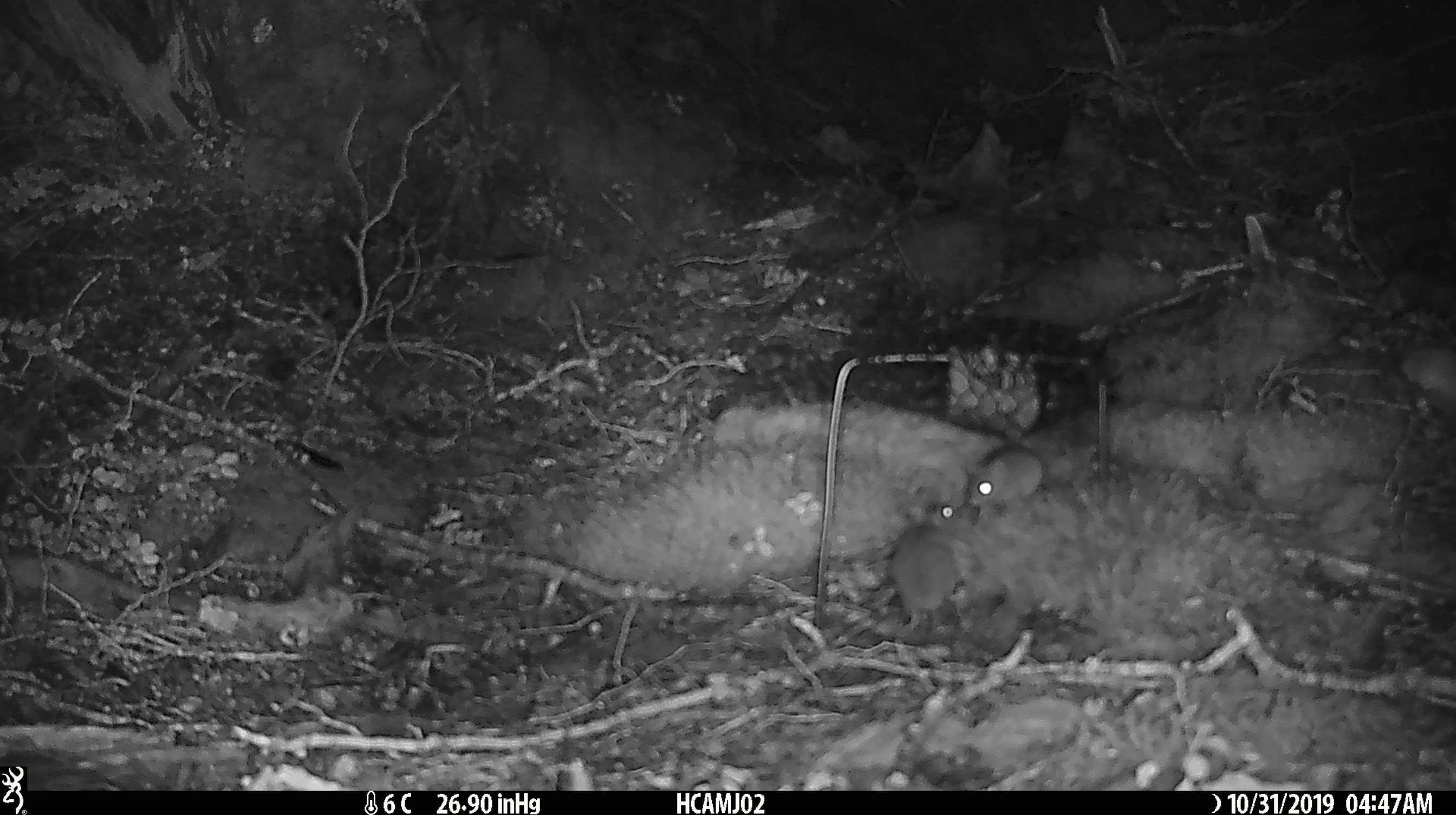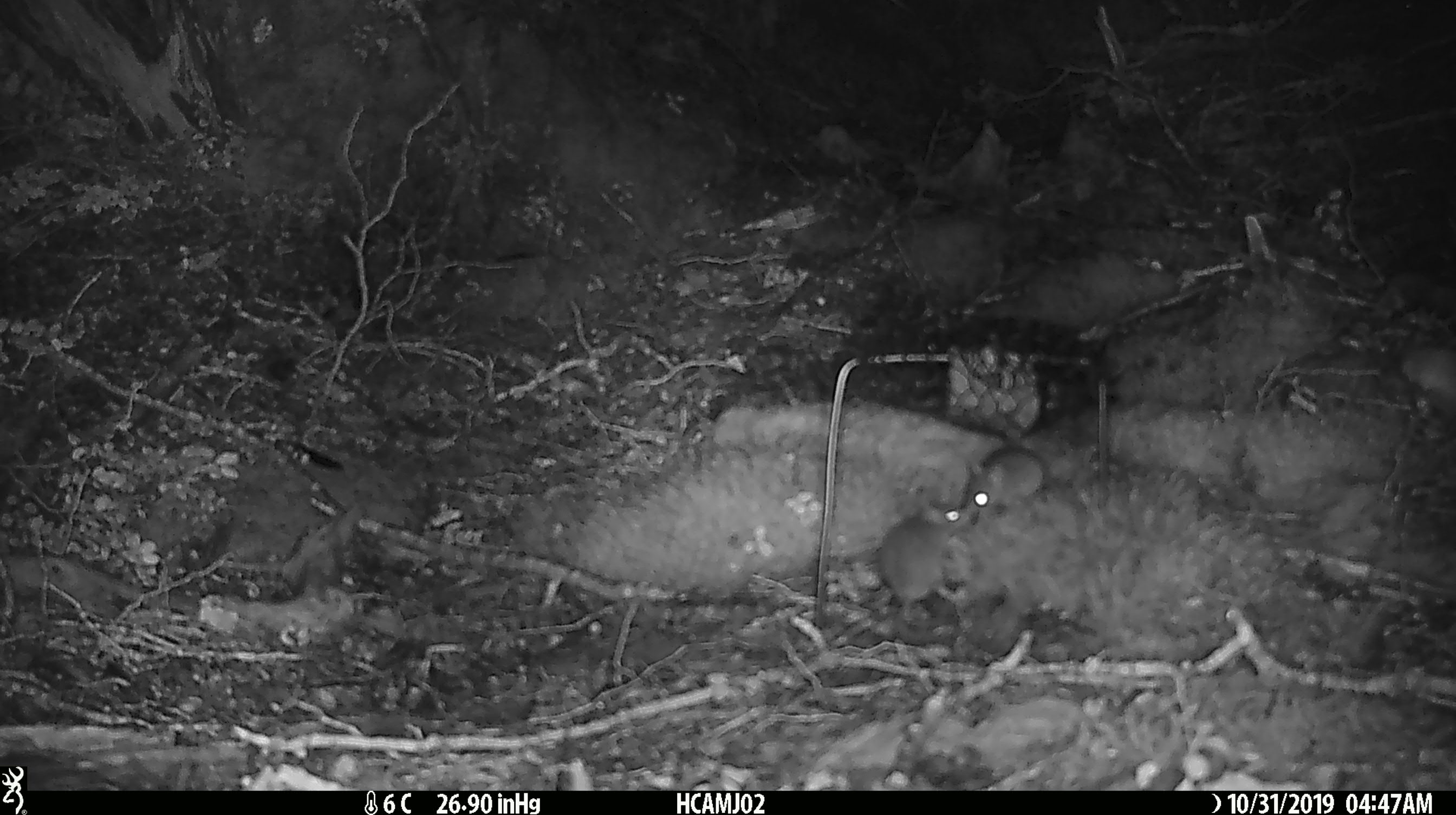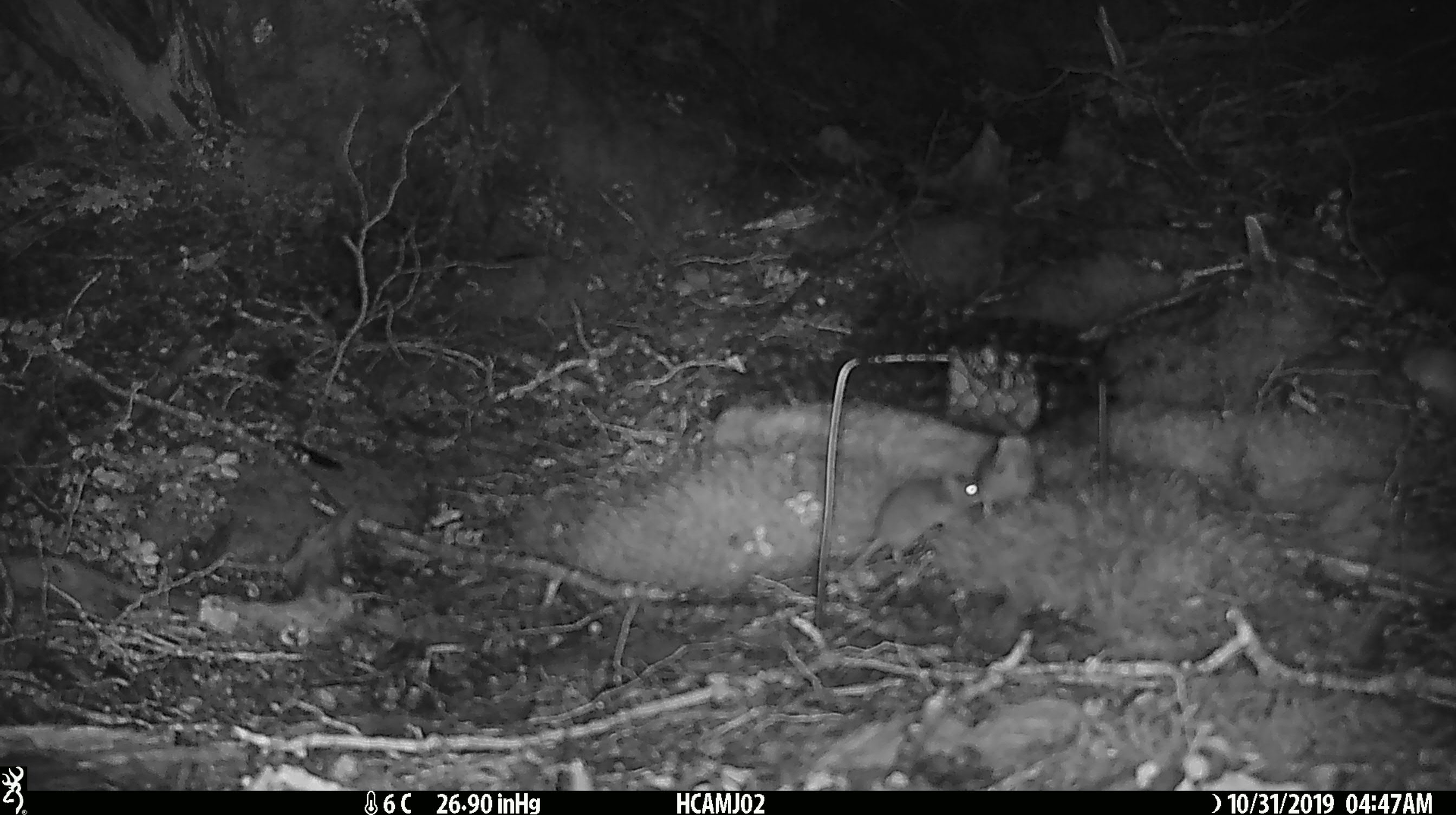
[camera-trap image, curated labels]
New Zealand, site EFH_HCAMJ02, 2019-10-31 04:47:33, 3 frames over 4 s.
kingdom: Animalia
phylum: Chordata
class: Mammalia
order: Rodentia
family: Muridae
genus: Mus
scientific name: Mus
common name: mouse